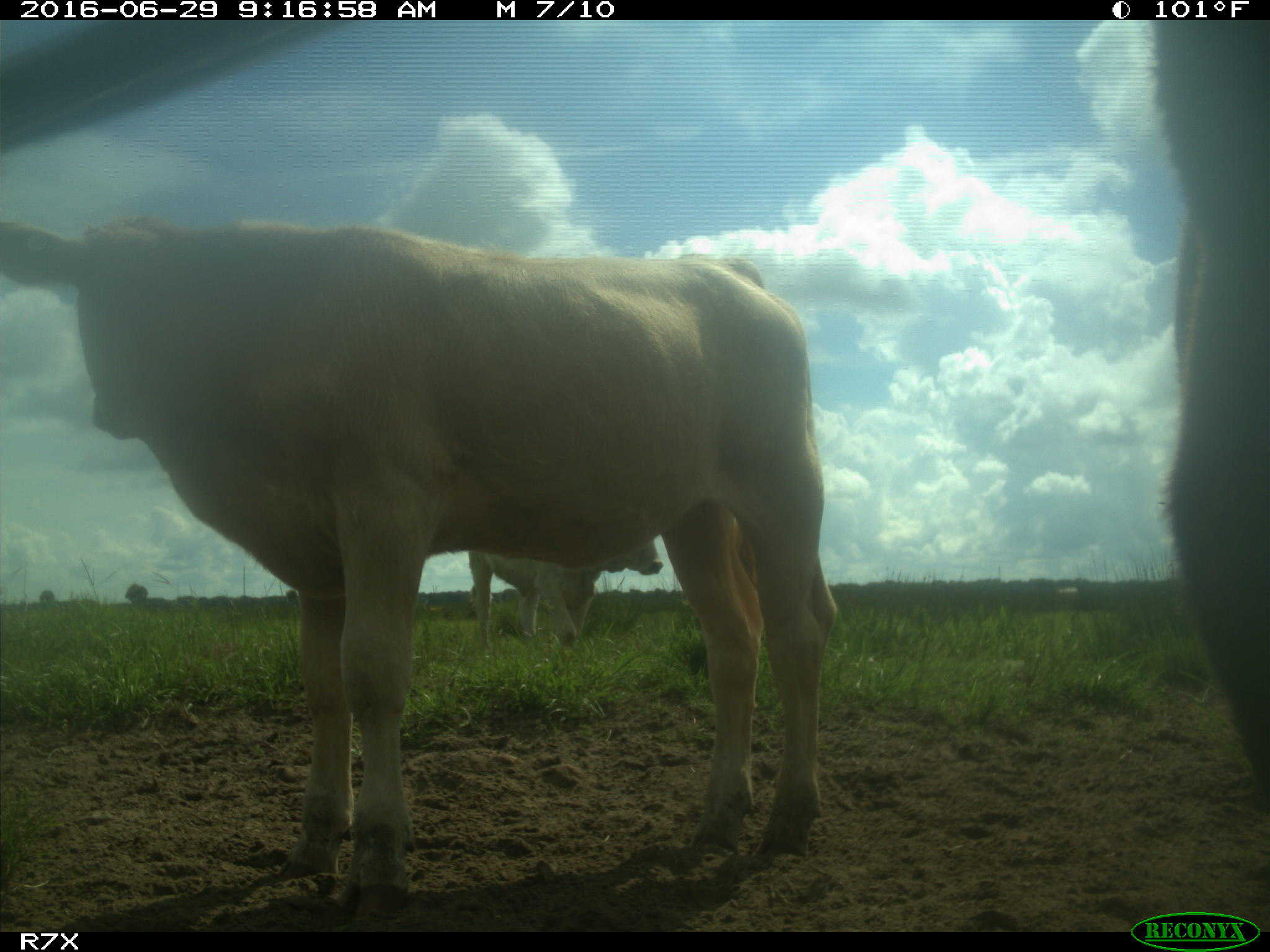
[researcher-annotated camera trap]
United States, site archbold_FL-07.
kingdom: Animalia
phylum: Chordata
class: Mammalia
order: Artiodactyla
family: Bovidae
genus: Bos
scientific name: Bos taurus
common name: domestic cow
Bos taurus (domestic cow).